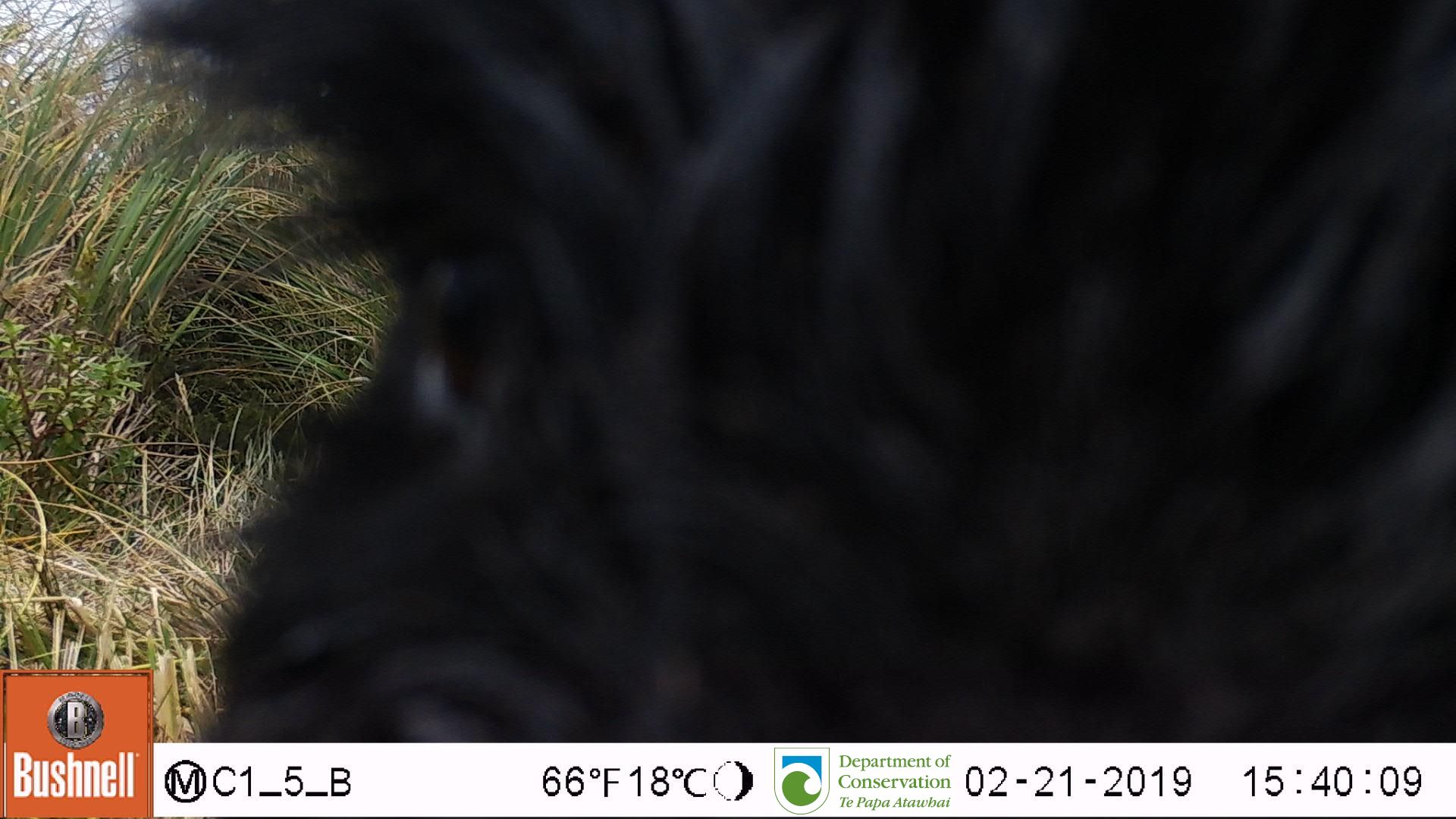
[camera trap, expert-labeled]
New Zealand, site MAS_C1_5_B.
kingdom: Animalia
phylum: Chordata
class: Mammalia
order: Artiodactyla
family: Suidae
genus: Sus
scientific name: Sus scrofa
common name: pig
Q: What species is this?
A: Pig (Sus scrofa).